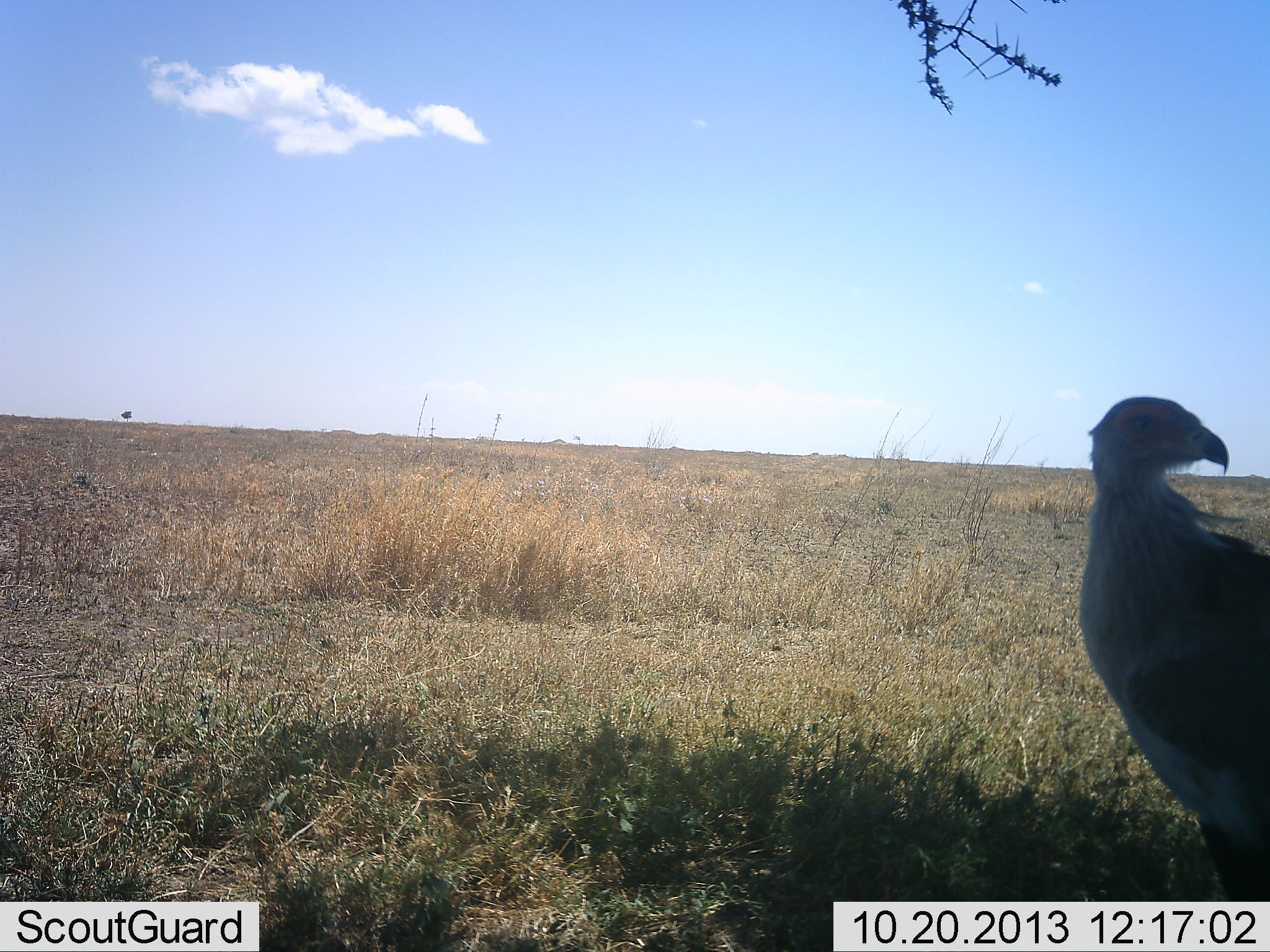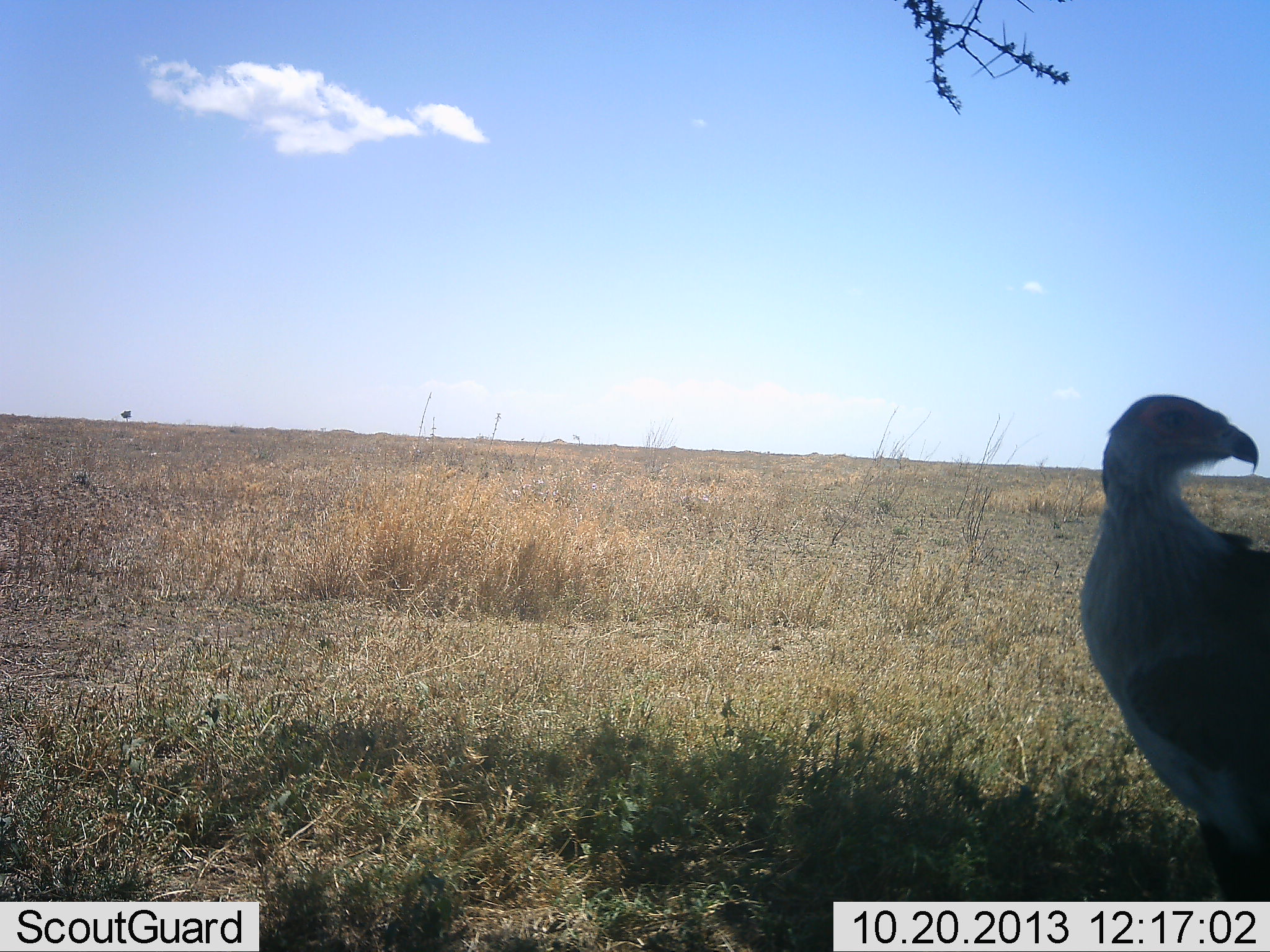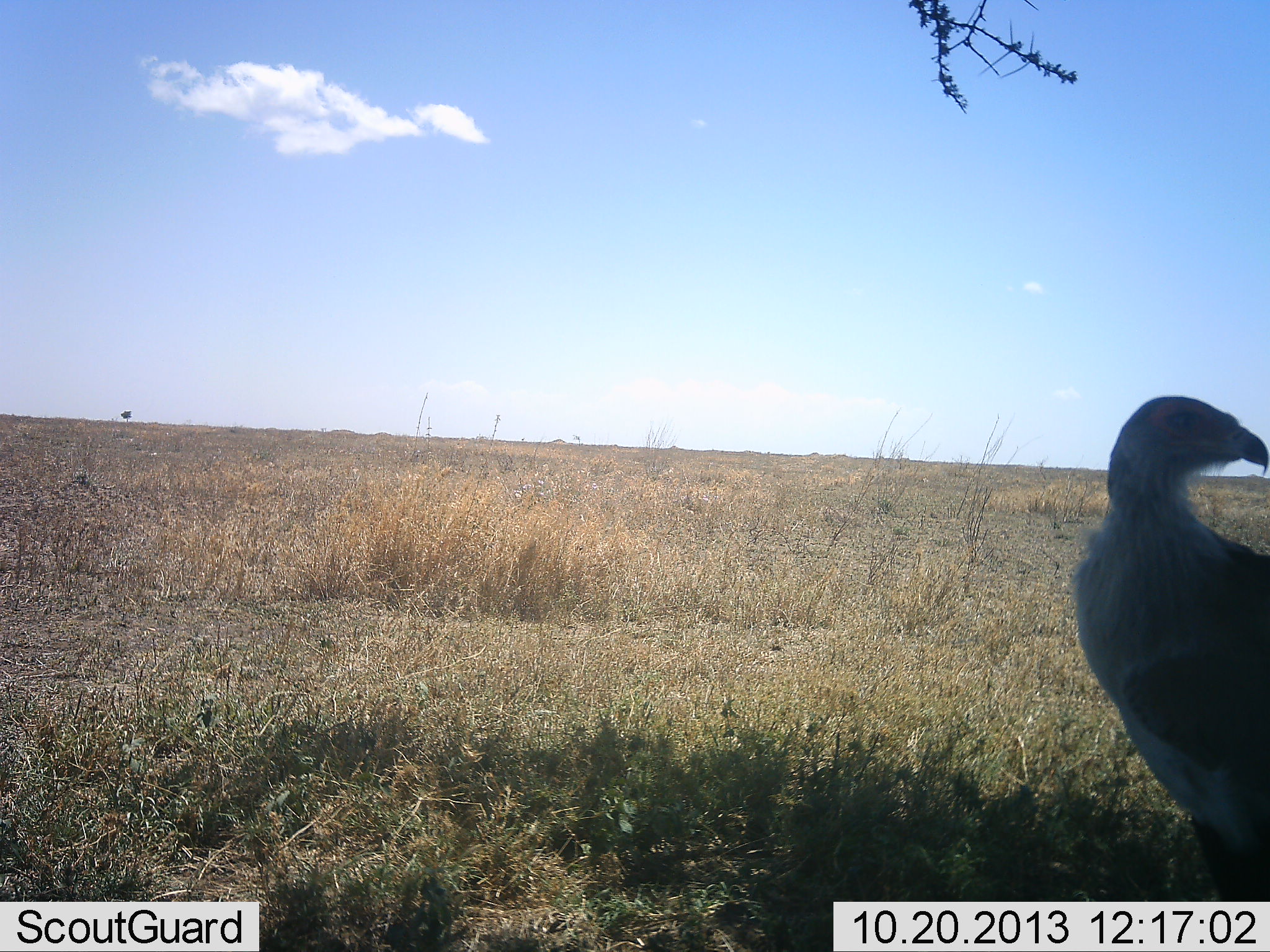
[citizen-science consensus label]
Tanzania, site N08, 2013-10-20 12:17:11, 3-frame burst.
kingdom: Animalia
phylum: Chordata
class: Aves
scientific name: Aves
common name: bird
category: otherbird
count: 1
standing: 91%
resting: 9%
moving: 0%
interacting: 0%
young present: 0%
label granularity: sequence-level